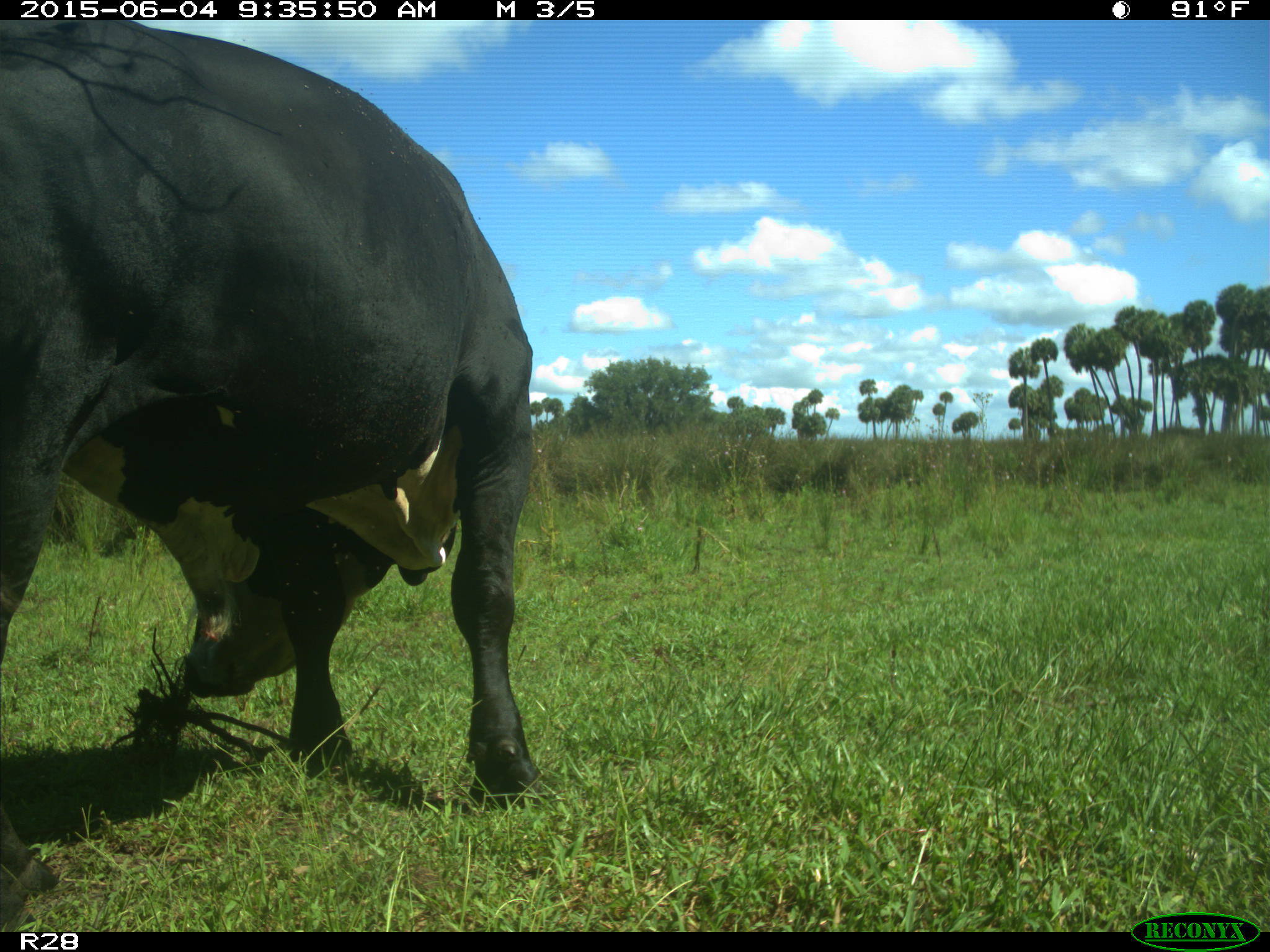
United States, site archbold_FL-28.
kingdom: Animalia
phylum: Chordata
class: Mammalia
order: Artiodactyla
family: Bovidae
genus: Bos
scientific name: Bos taurus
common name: domestic cow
Bos taurus (domestic cow).